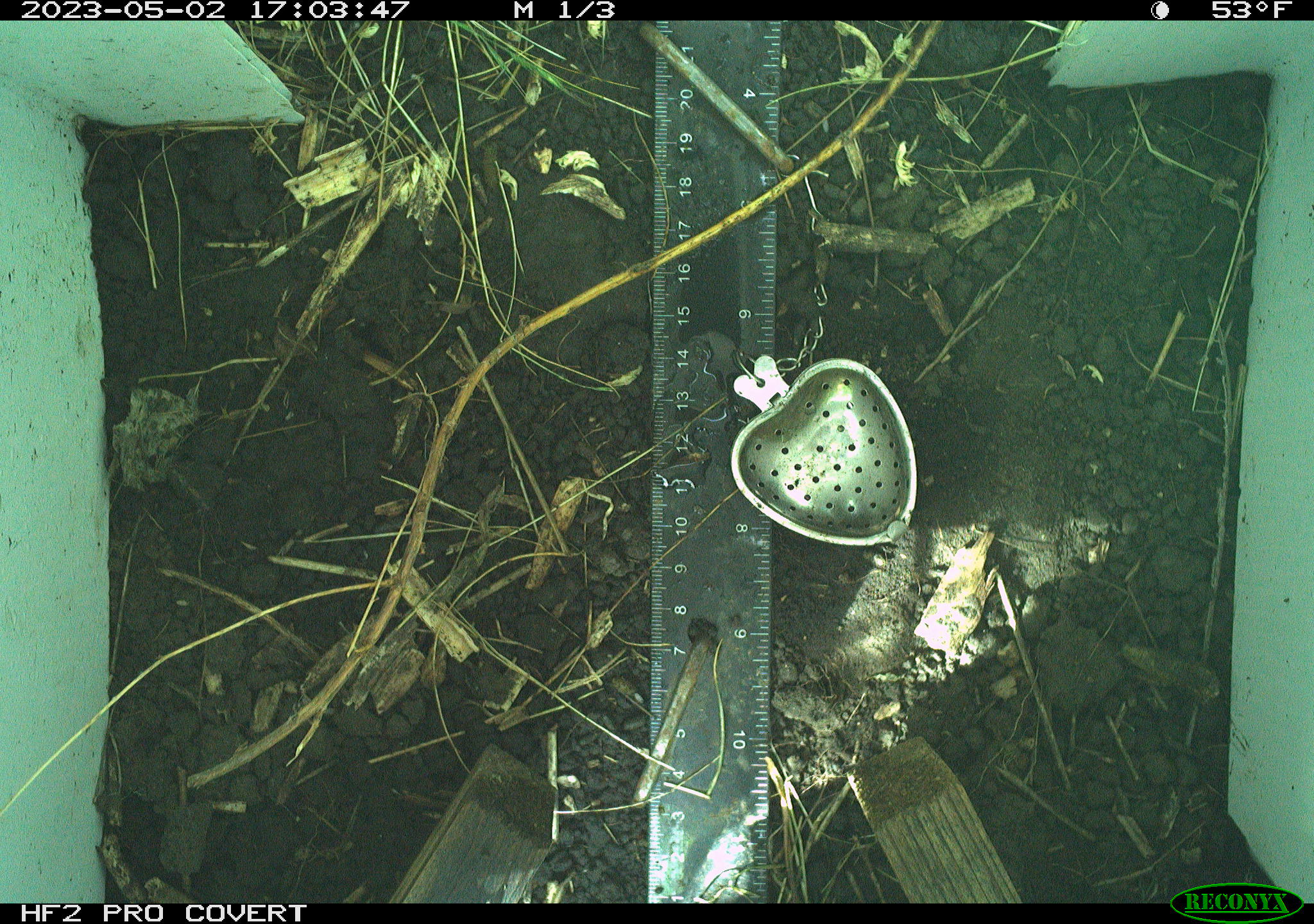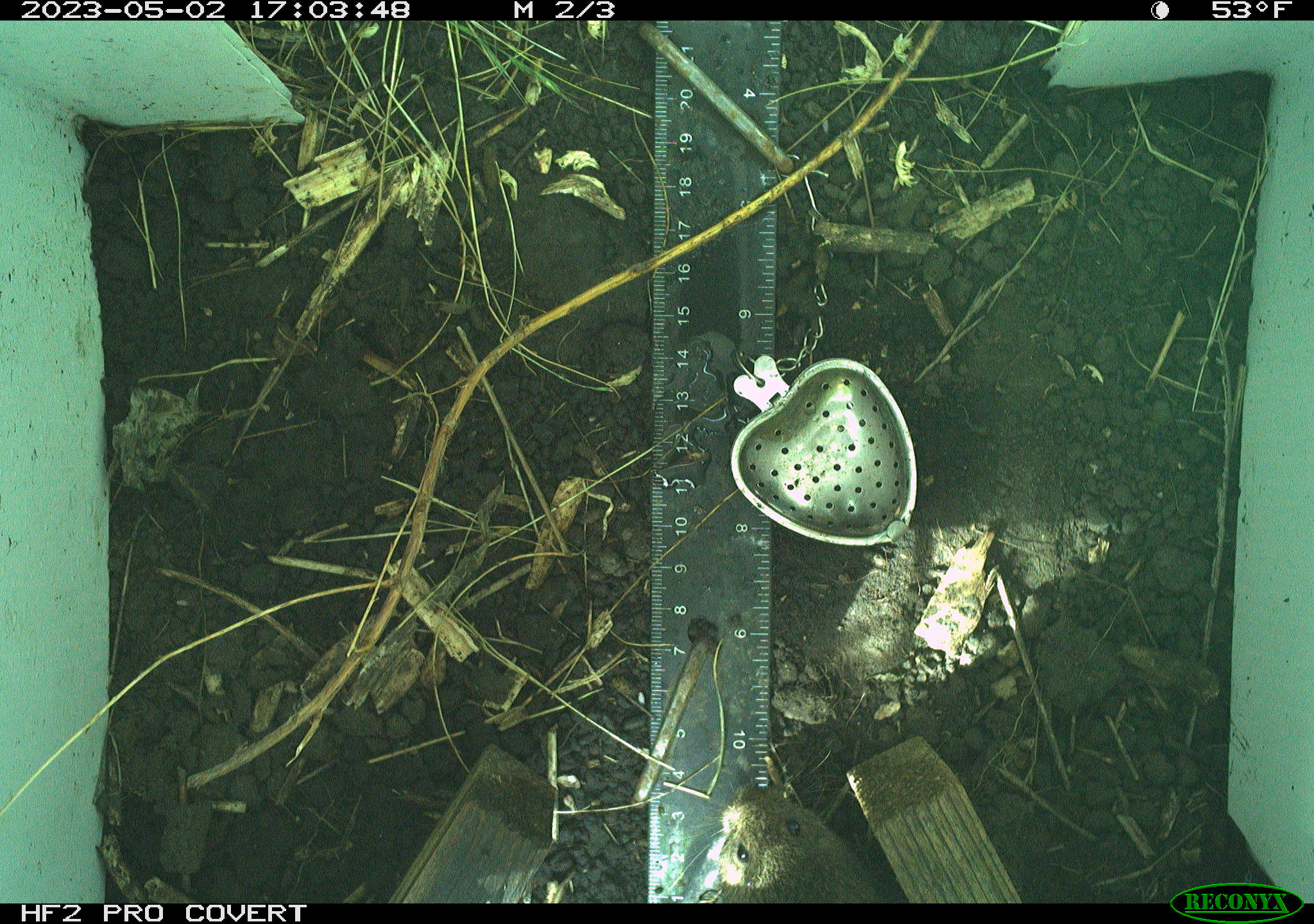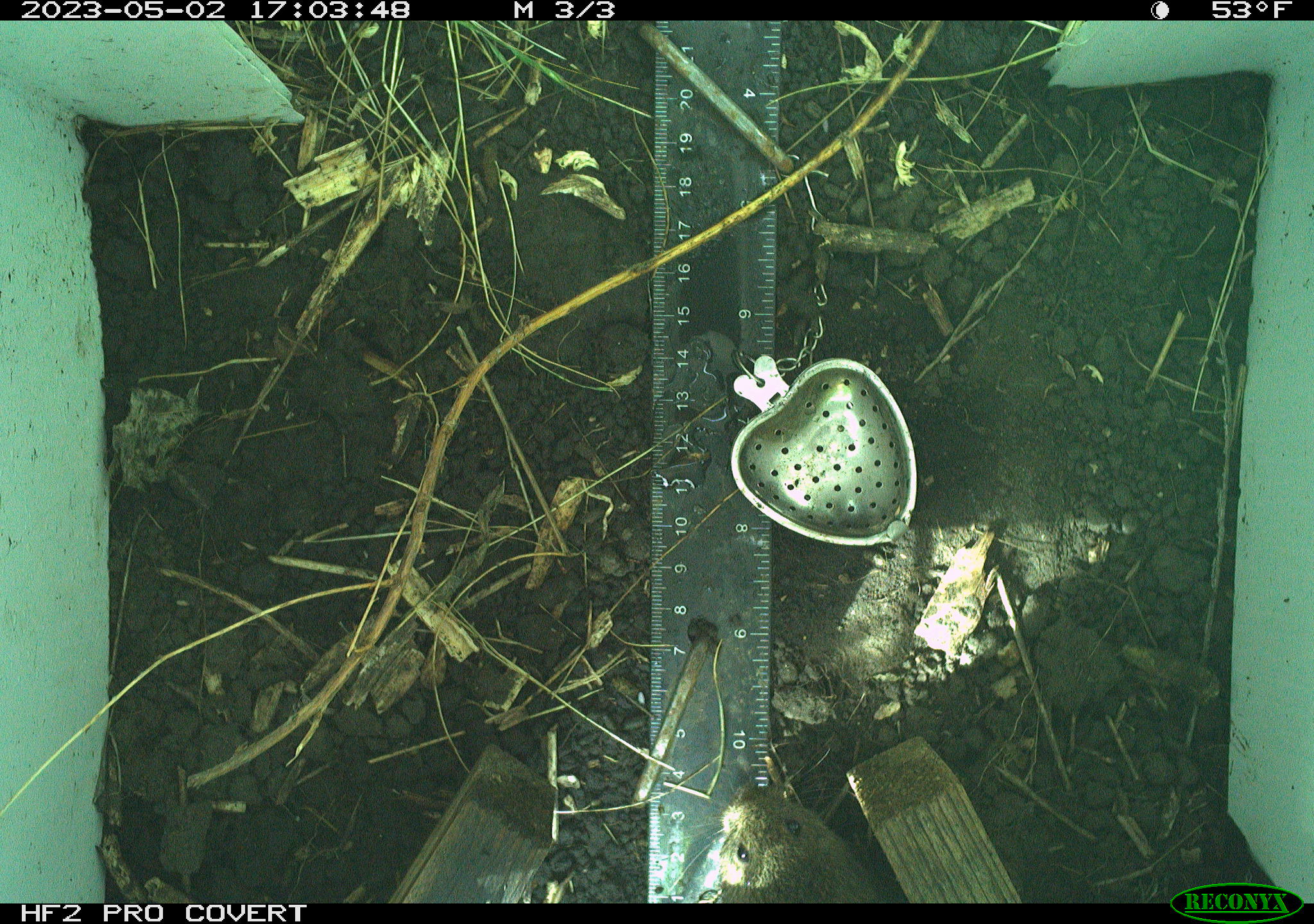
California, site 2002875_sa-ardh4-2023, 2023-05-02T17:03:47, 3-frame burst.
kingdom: Animalia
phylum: Chordata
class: Mammalia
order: Rodentia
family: Cricetidae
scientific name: Arvicolinae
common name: voles, lemmings, and muskrats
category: arvicolinae subfamily